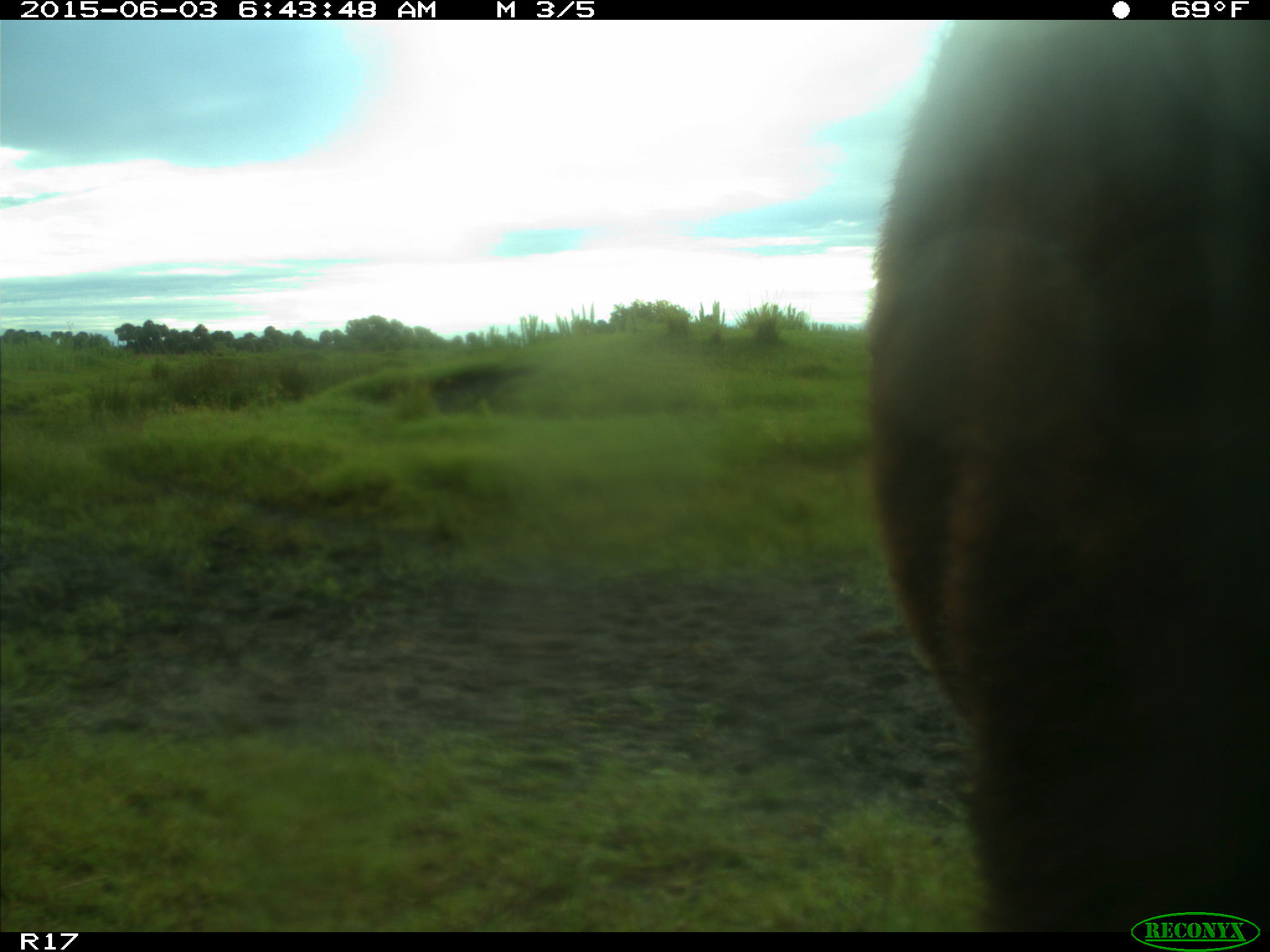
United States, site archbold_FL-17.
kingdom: Animalia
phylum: Chordata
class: Mammalia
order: Artiodactyla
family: Bovidae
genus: Bos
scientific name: Bos taurus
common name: domestic cow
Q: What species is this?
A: Bos taurus (domestic cow).